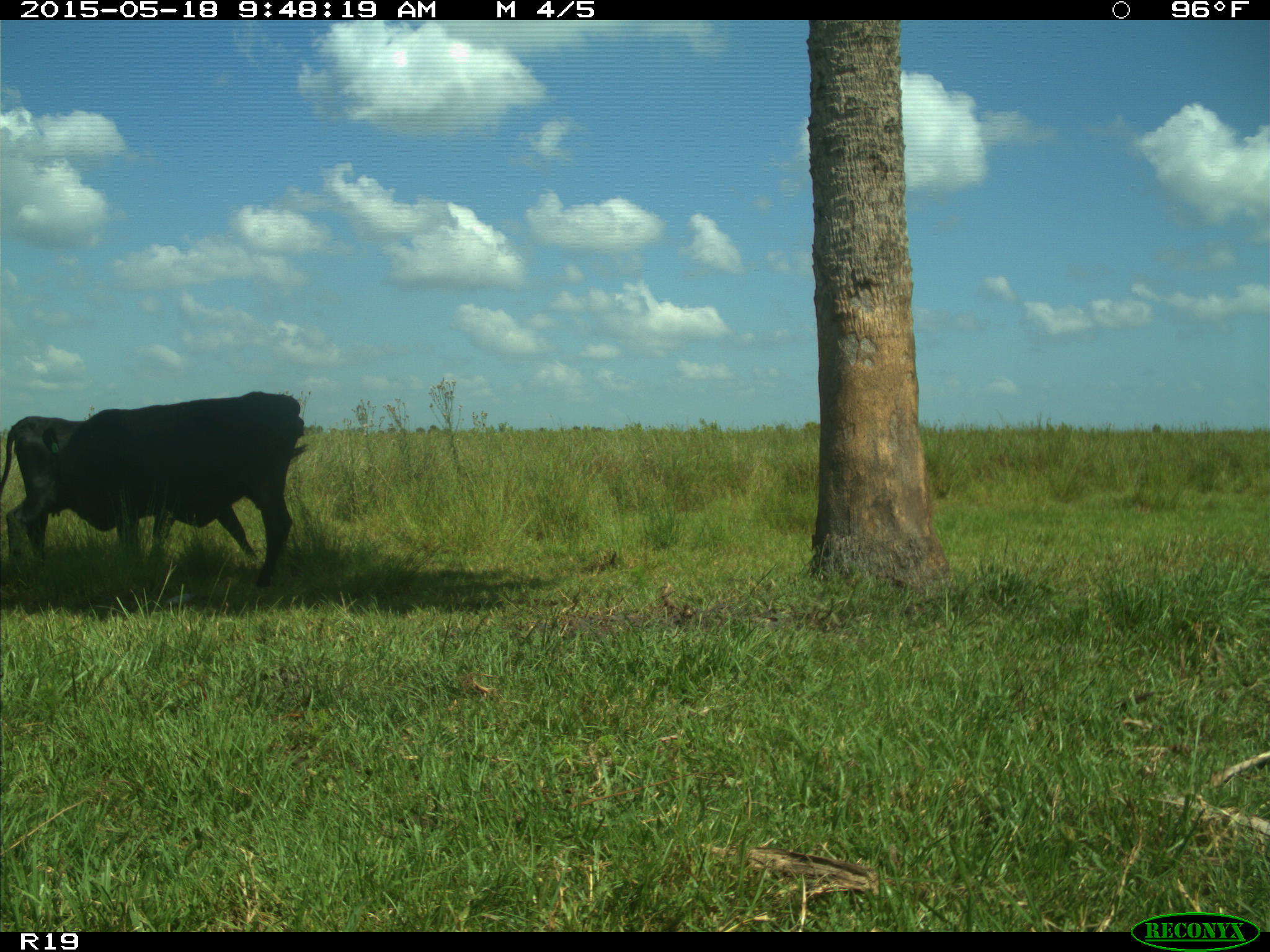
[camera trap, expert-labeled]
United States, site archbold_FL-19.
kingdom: Animalia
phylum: Chordata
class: Mammalia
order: Artiodactyla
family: Bovidae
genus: Bos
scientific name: Bos taurus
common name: domestic cow